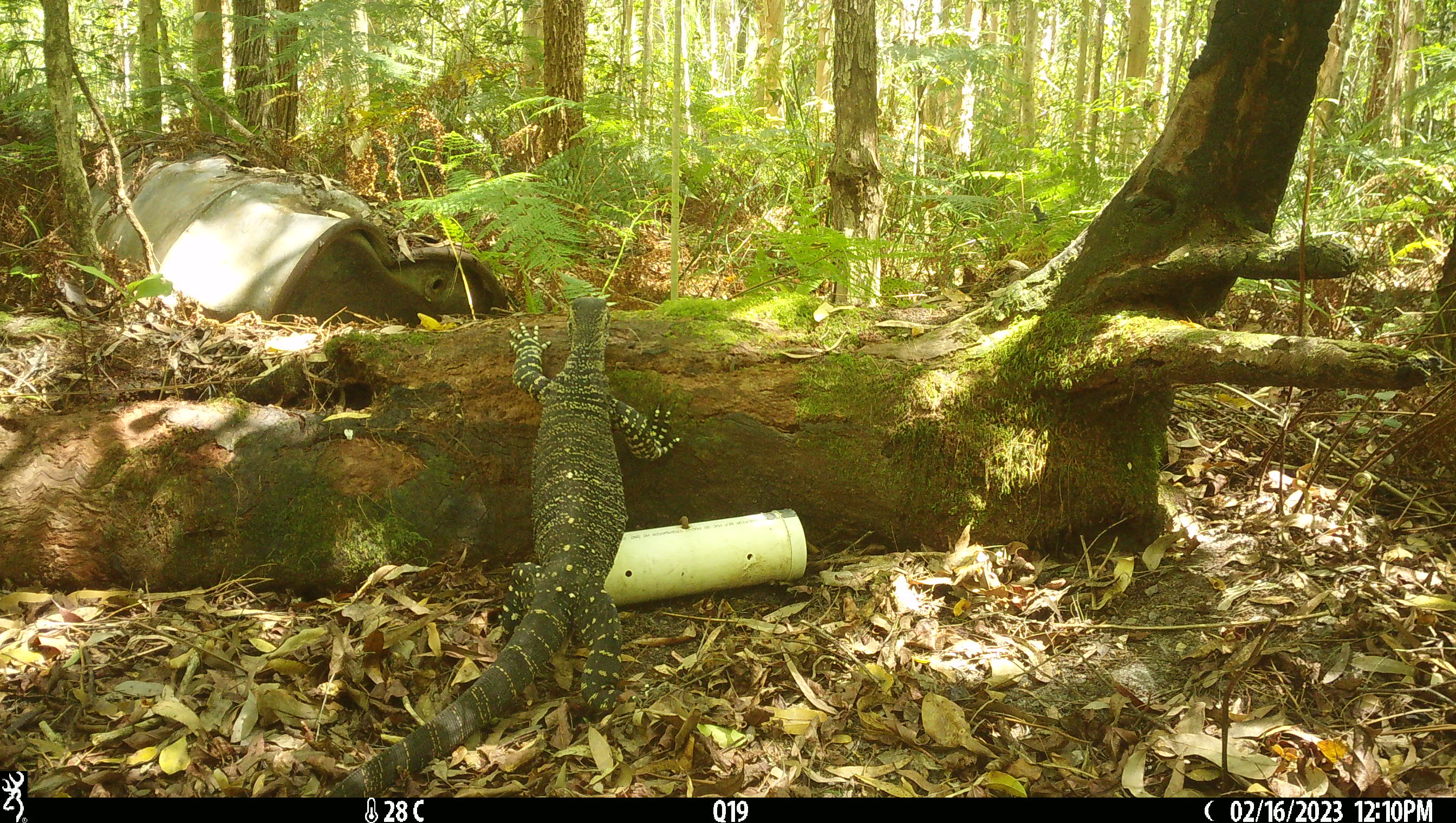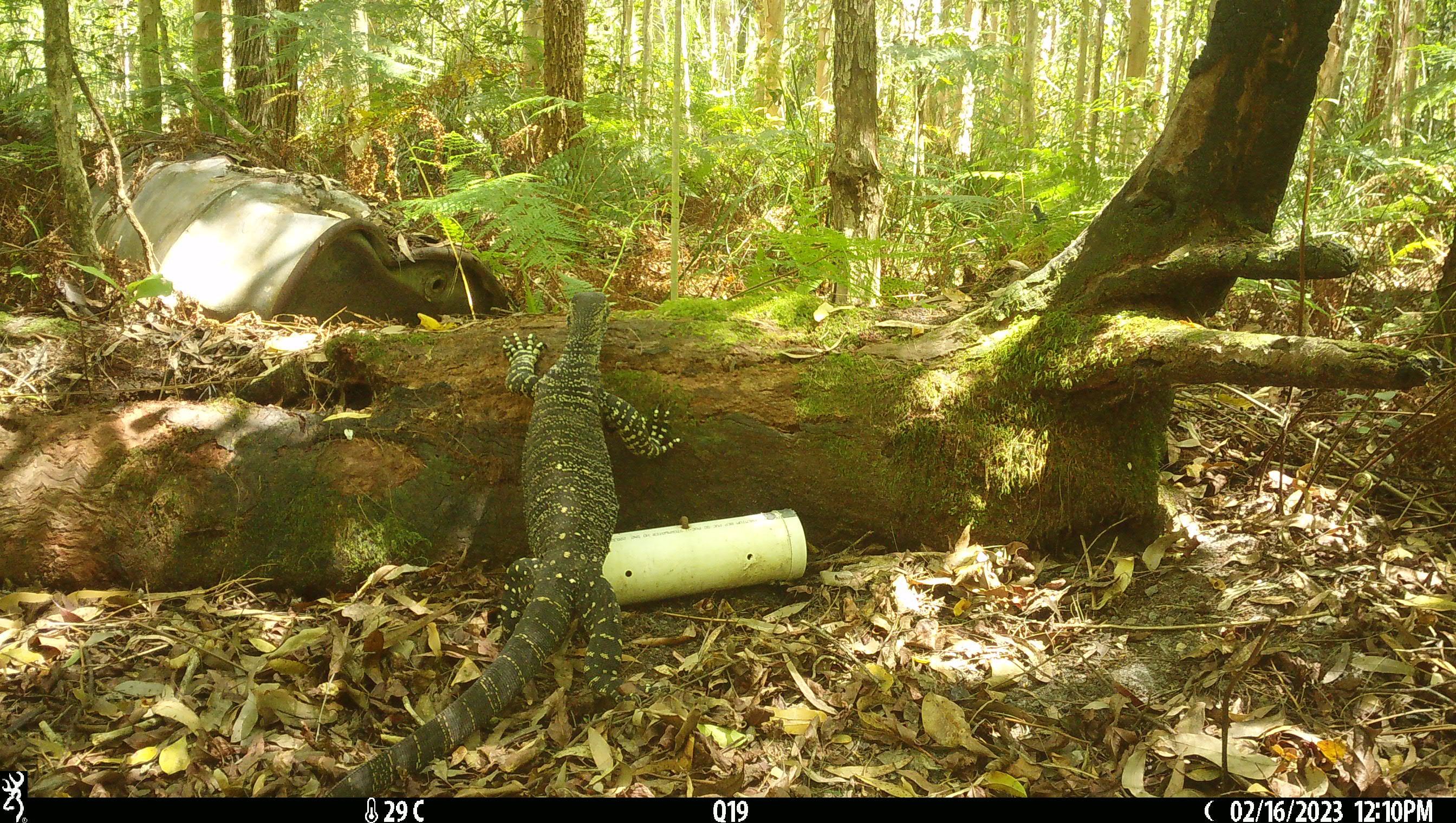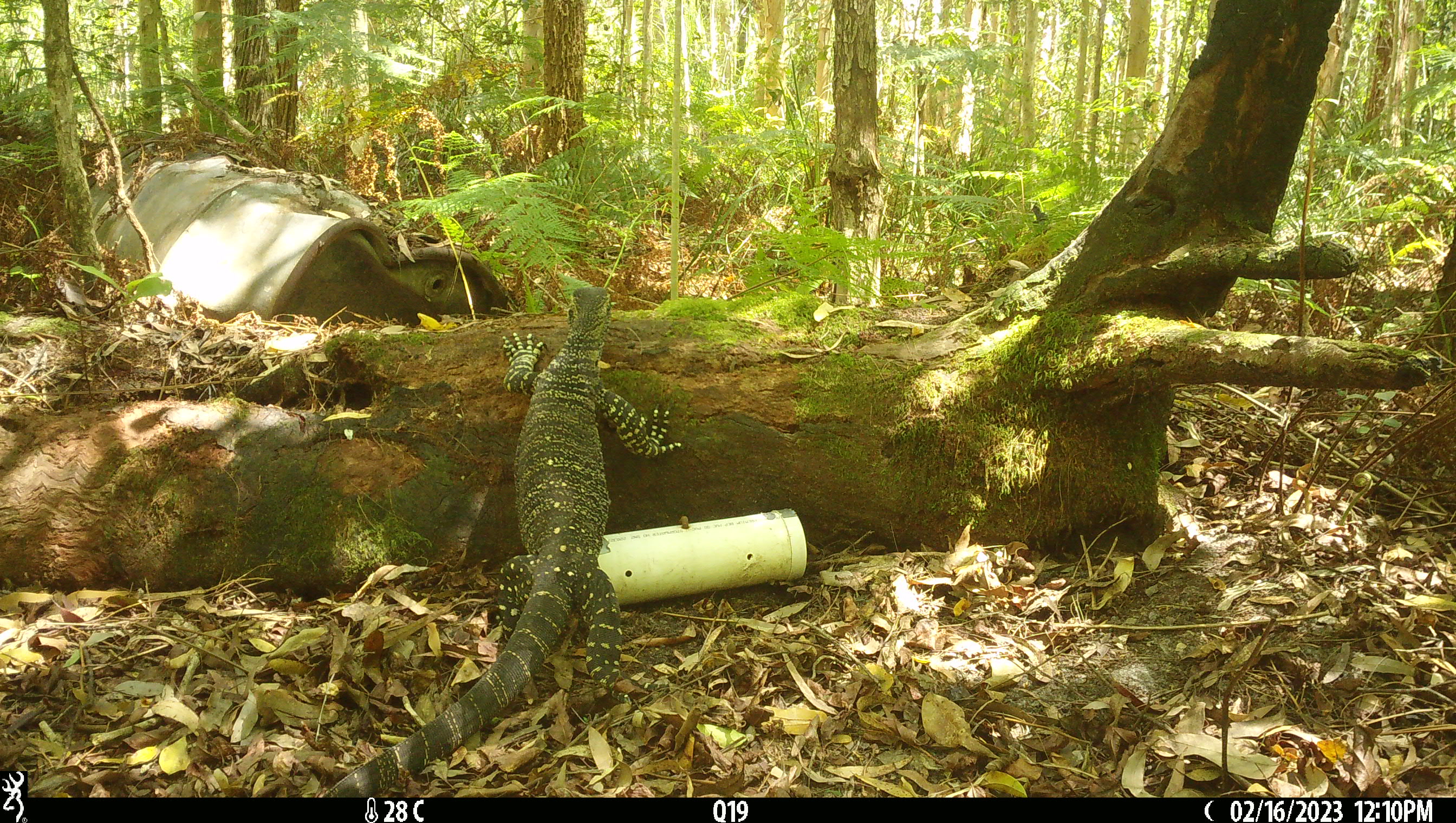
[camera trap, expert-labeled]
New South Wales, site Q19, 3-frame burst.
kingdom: Animalia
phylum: Chordata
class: Reptilia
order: Squamata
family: Varanidae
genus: Varanus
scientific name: Varanus varius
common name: lace monitor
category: goanna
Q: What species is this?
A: Goanna (lace monitor) (Varanus varius).